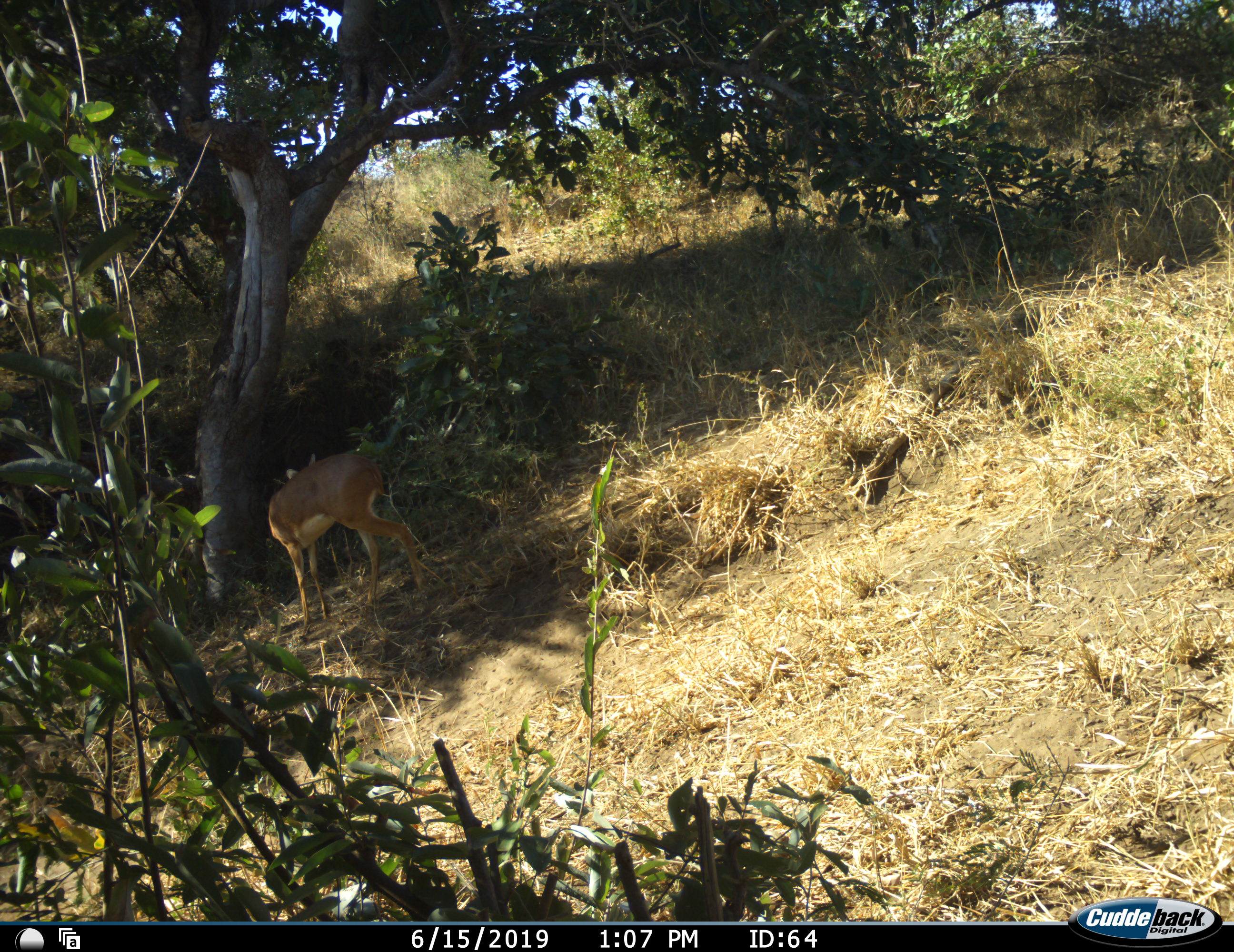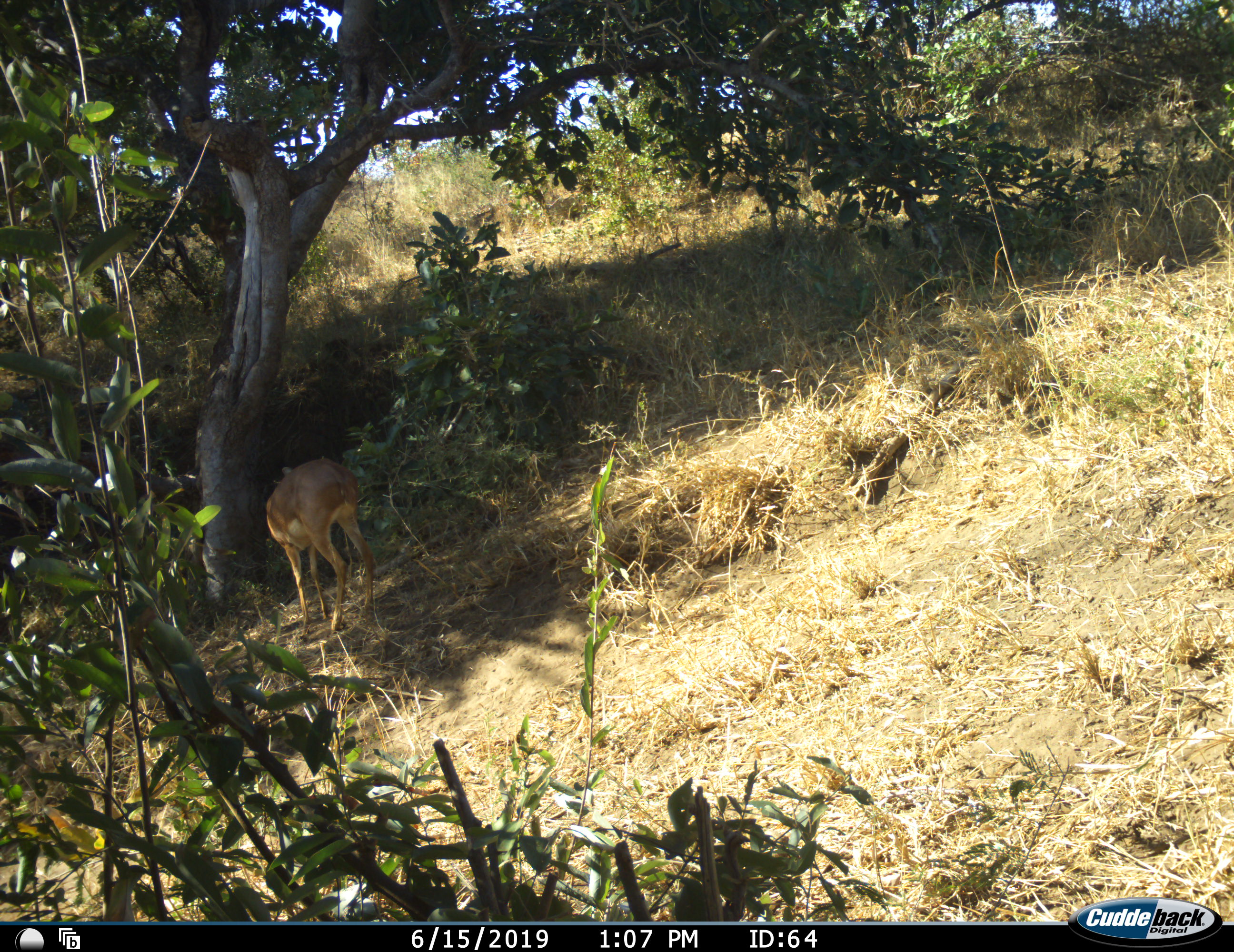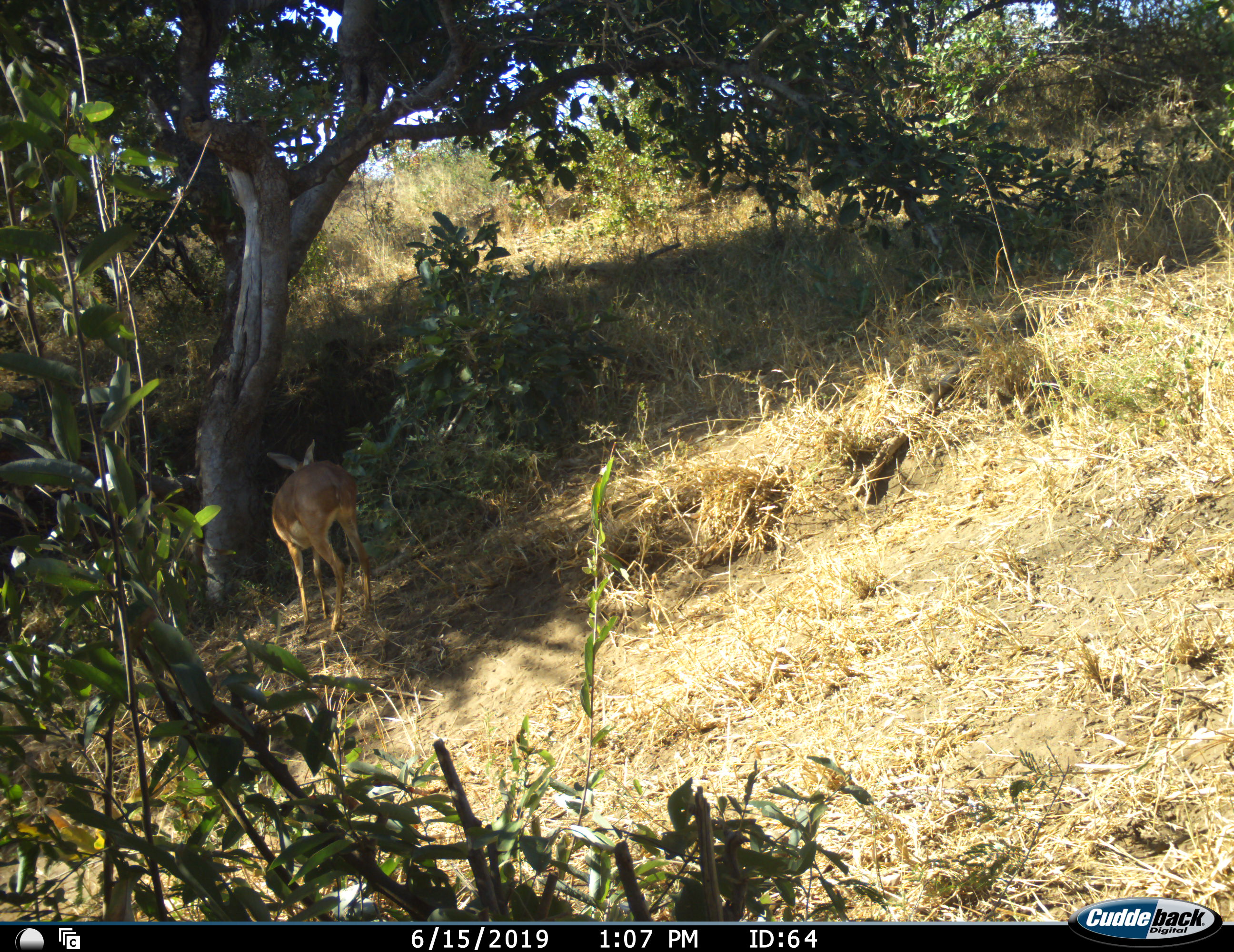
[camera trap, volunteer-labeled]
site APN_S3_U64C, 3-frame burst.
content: unidentified animal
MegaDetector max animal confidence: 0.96